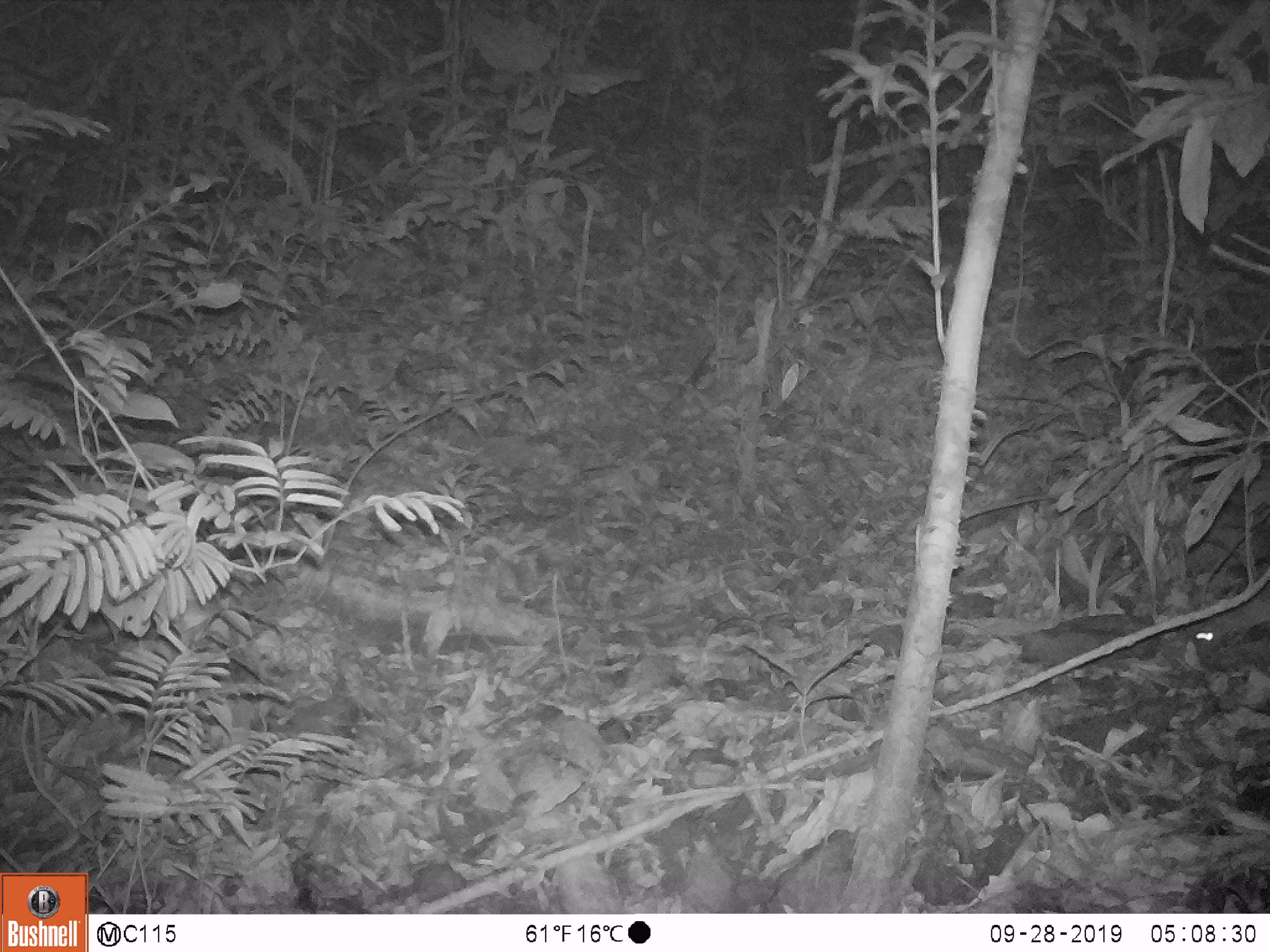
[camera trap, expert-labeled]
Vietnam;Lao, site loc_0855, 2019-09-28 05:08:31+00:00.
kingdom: Animalia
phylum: Chordata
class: Mammalia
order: Rodentia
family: Muridae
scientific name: Muridae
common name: old-world mice and rats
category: unidentified murid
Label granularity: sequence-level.